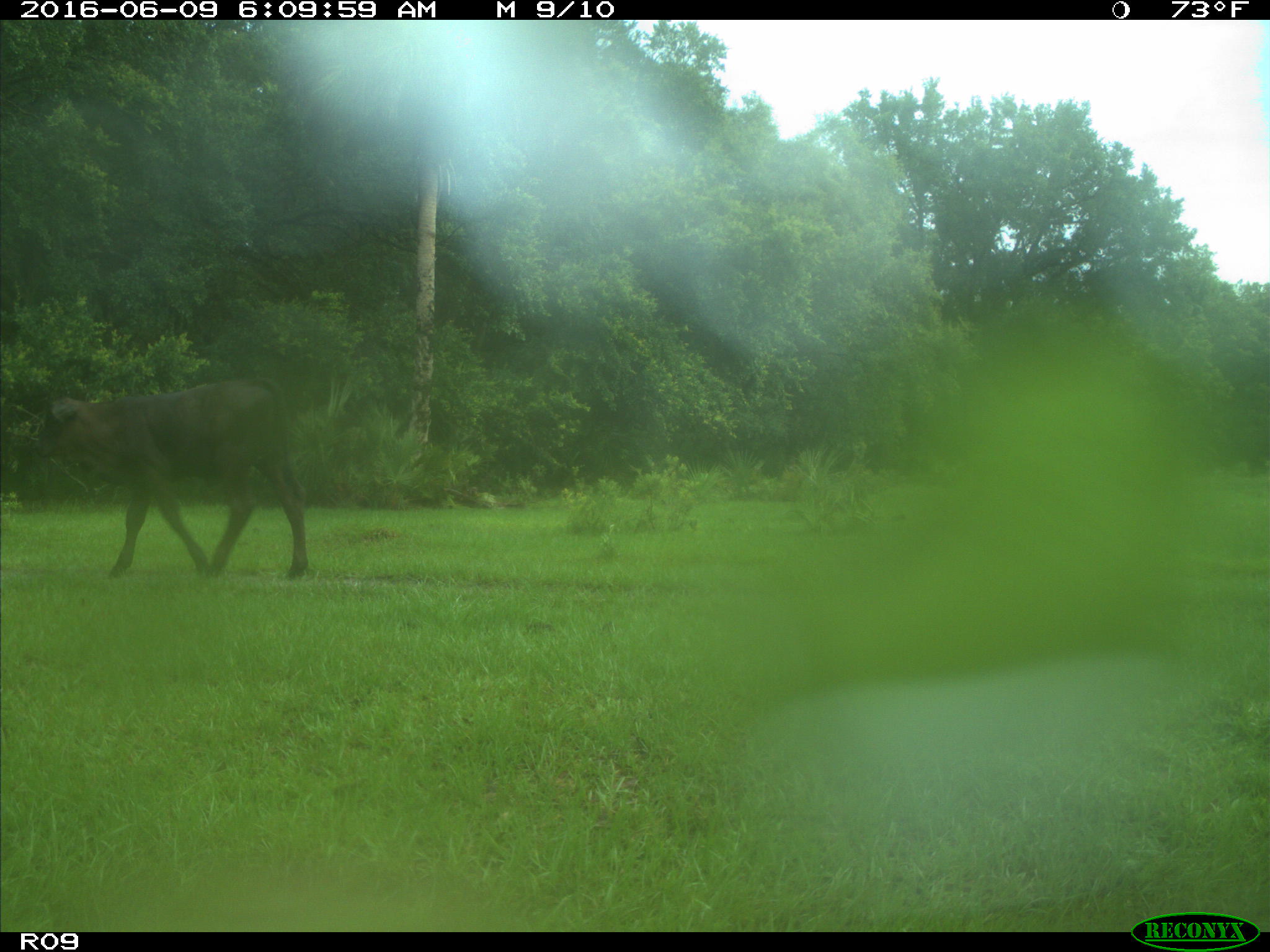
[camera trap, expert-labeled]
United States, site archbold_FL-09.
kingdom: Animalia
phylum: Chordata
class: Mammalia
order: Artiodactyla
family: Bovidae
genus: Bos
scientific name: Bos taurus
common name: domestic cow